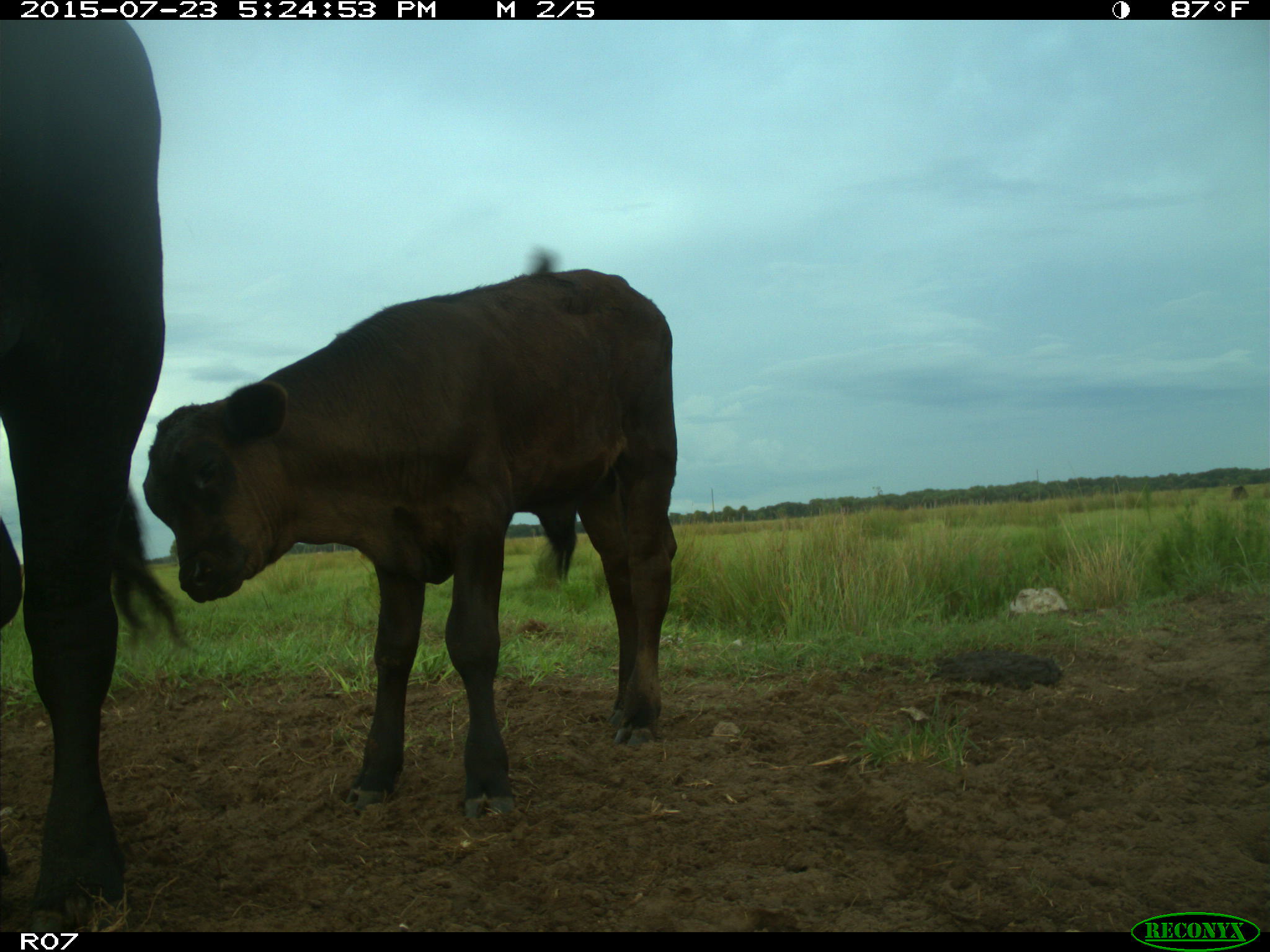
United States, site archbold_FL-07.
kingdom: Animalia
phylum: Chordata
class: Mammalia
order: Artiodactyla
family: Bovidae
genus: Bos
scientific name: Bos taurus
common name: domestic cow